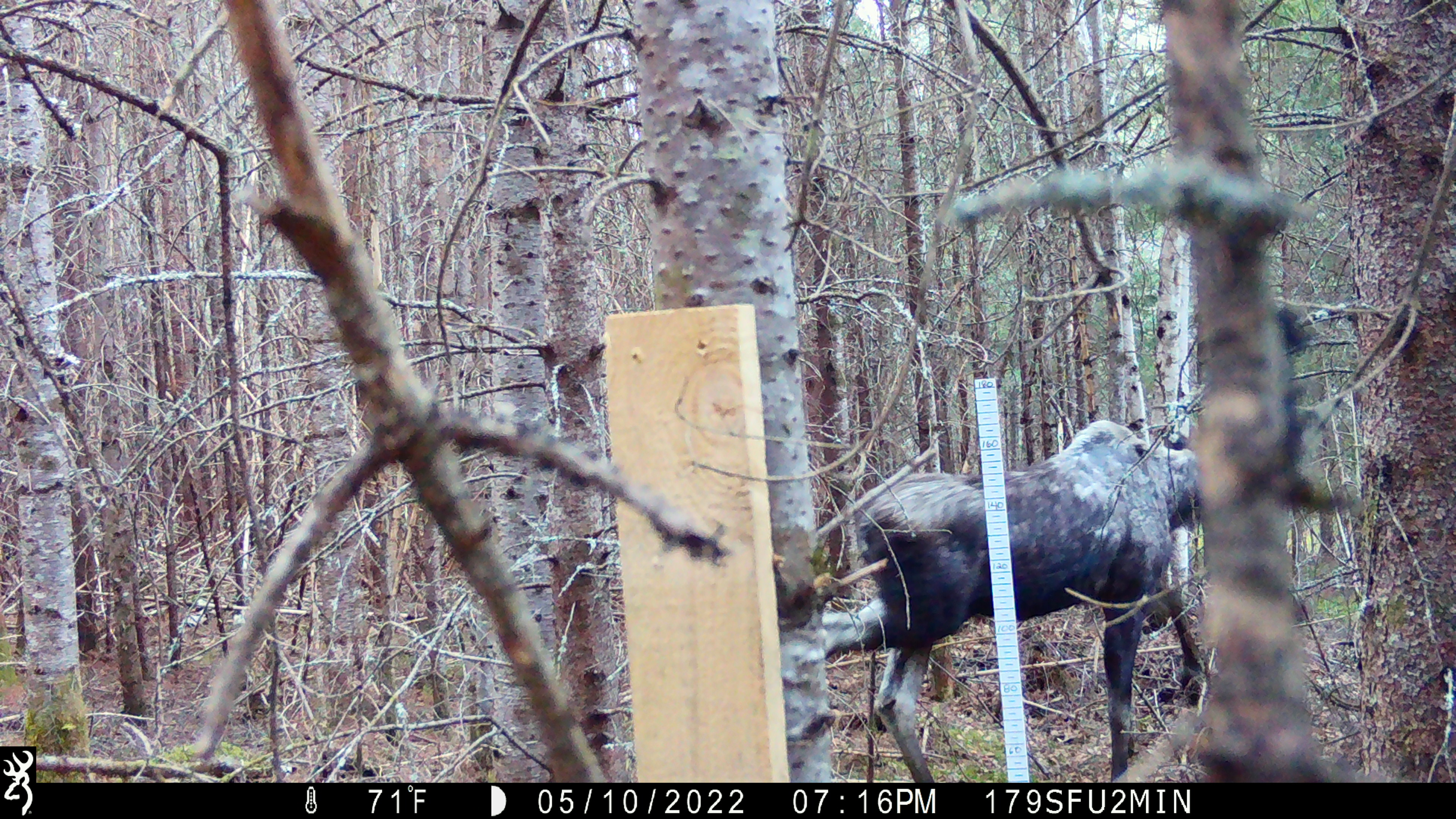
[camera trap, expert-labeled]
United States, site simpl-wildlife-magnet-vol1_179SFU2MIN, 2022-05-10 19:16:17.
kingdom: Animalia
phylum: Chordata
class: Mammalia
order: Artiodactyla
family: Cervidae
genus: Alces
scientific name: Alces alces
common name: moose